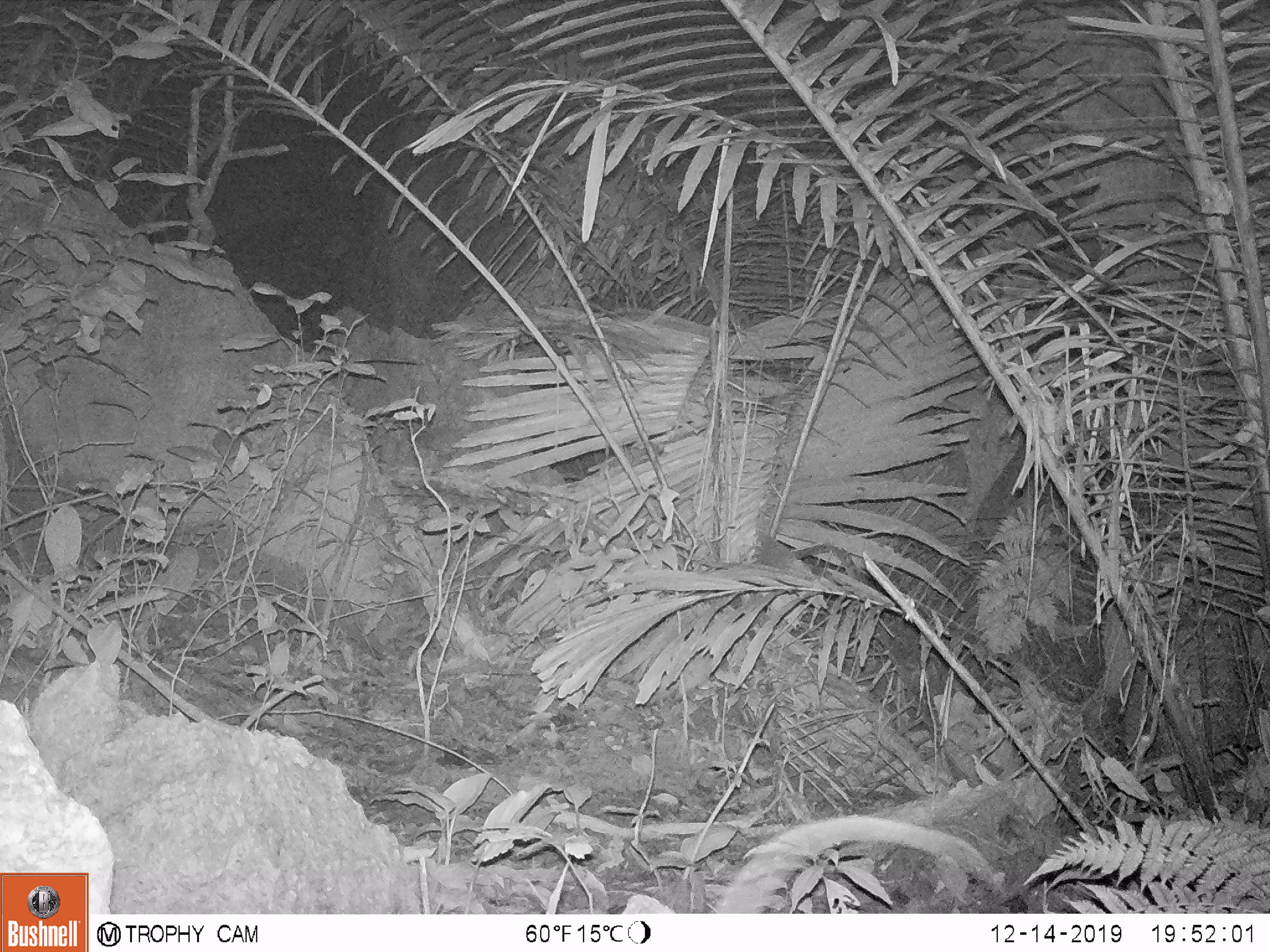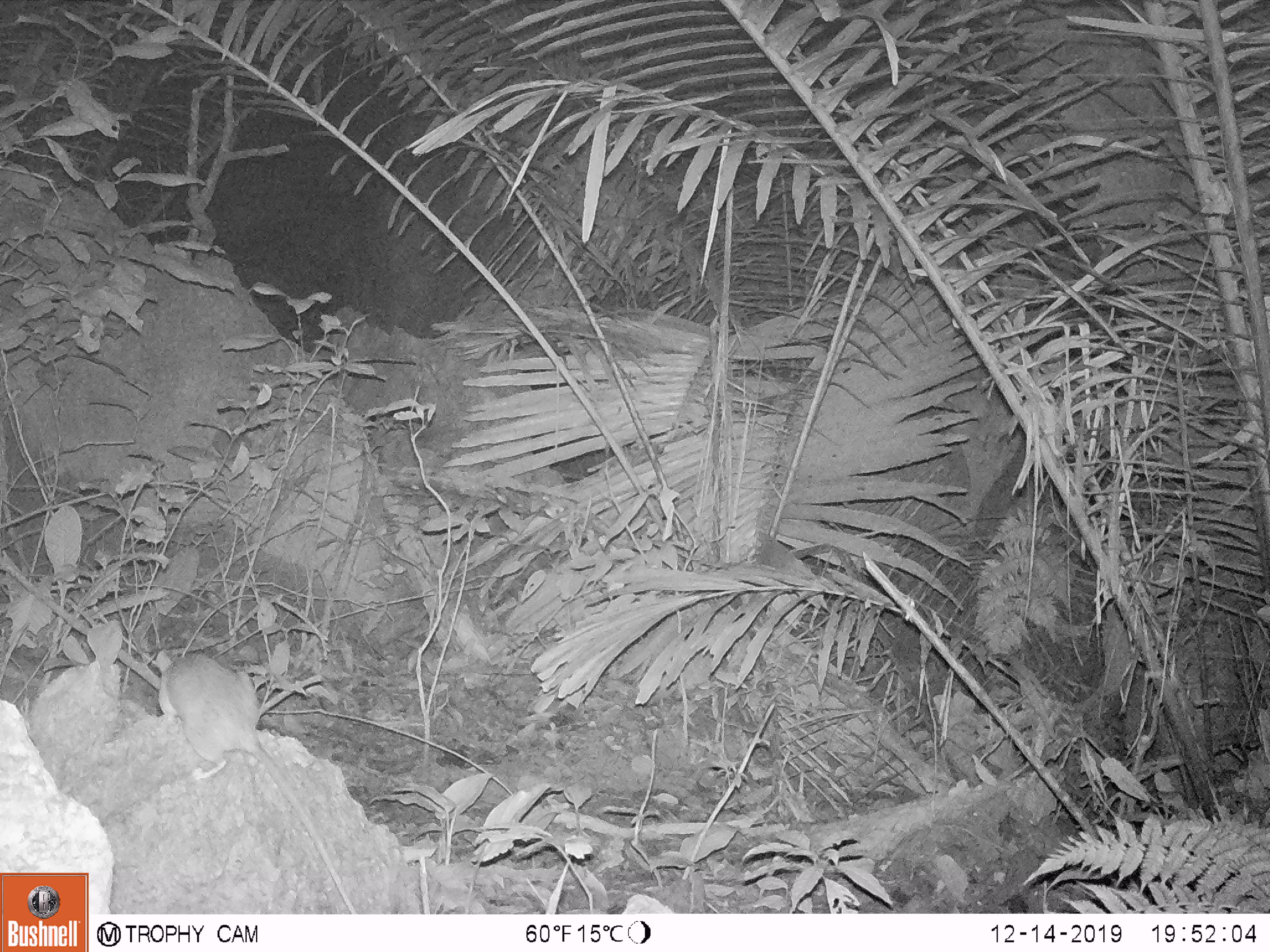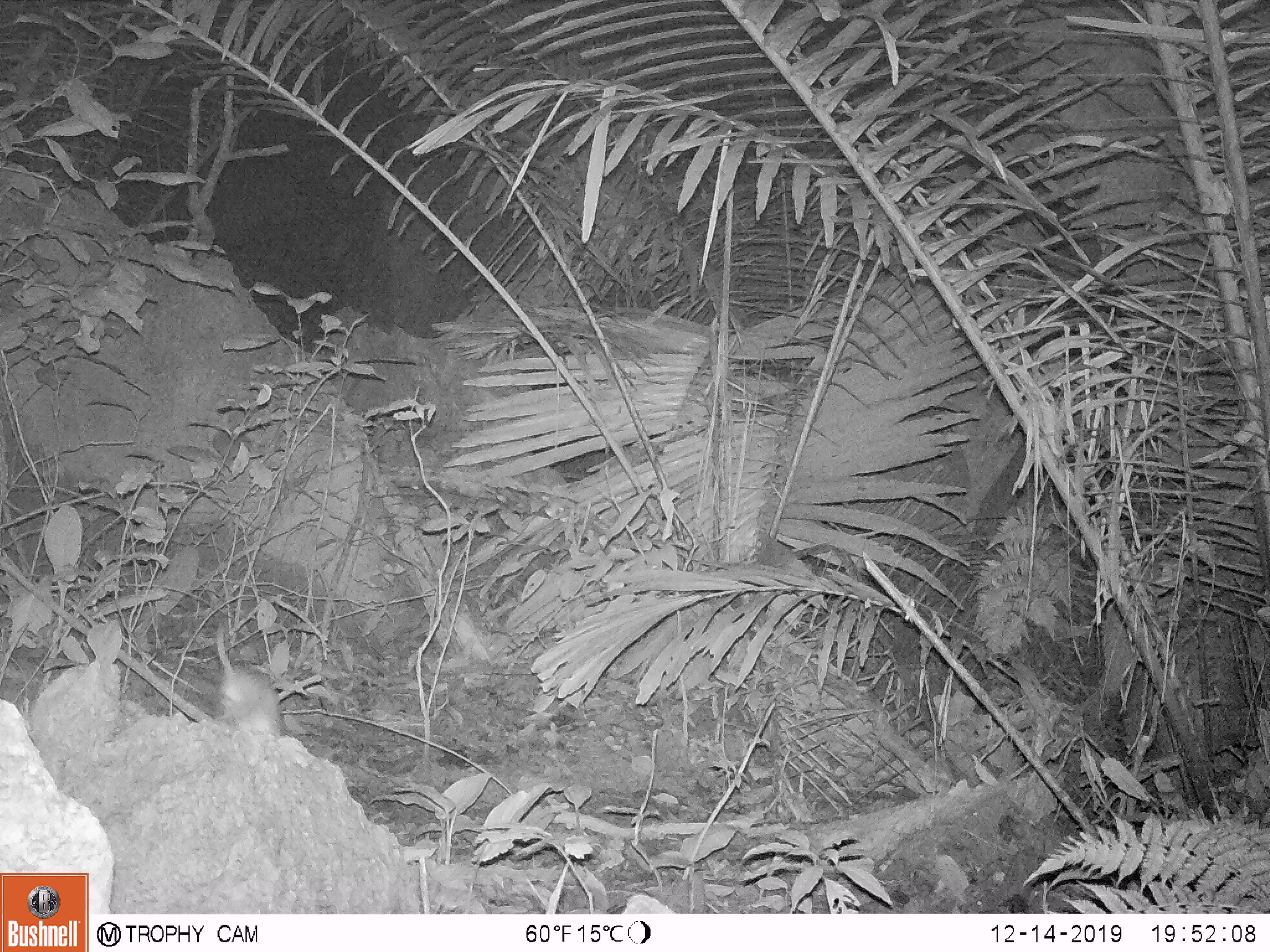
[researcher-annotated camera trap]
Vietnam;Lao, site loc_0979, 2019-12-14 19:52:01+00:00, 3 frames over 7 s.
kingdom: Animalia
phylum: Chordata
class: Mammalia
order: Rodentia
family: Muridae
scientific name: Muridae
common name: old-world mice and rats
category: unidentified murid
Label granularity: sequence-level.